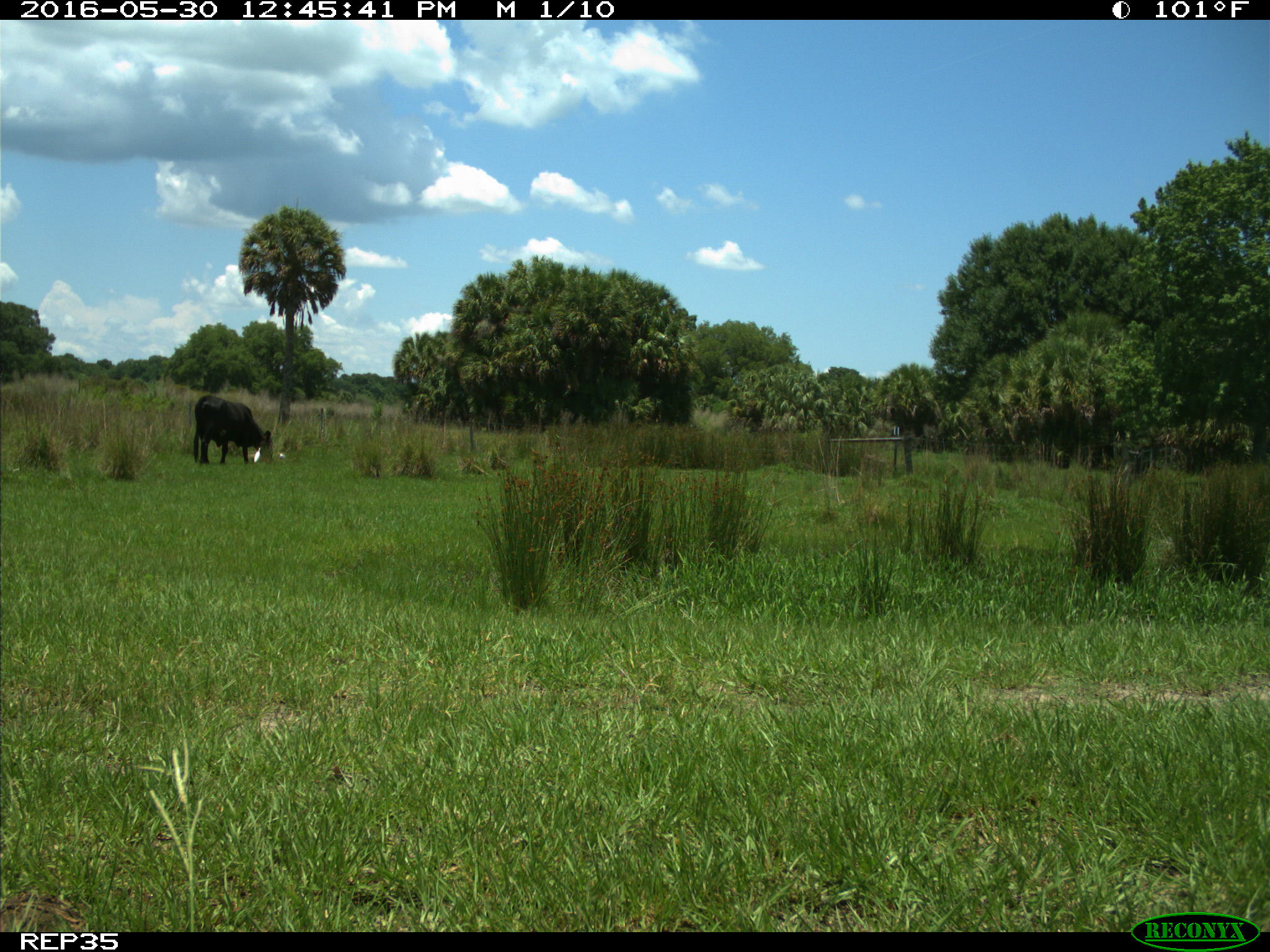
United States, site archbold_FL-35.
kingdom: Animalia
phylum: Chordata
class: Mammalia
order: Artiodactyla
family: Bovidae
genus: Bos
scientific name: Bos taurus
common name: domestic cow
Bos taurus (domestic cow).